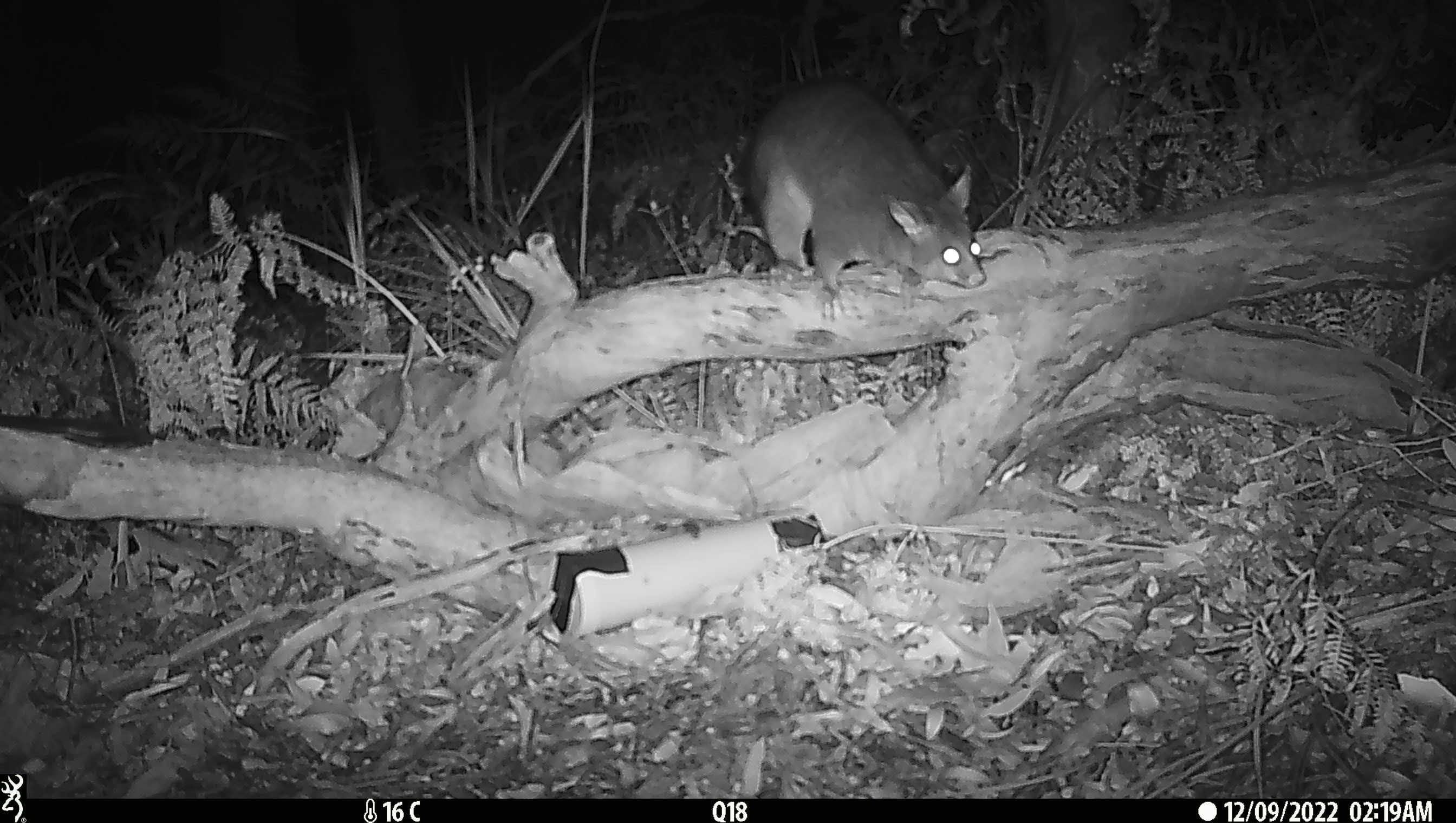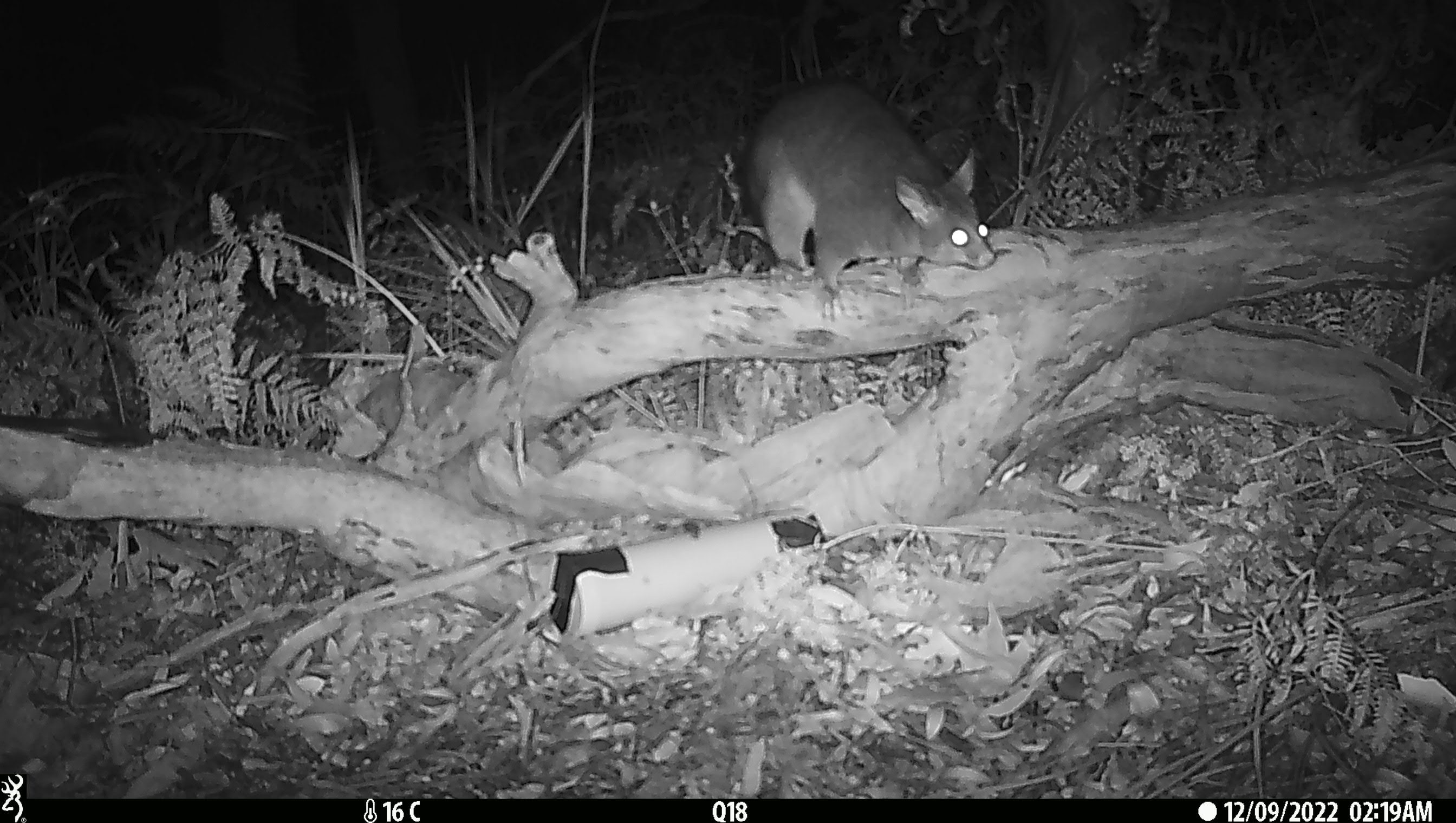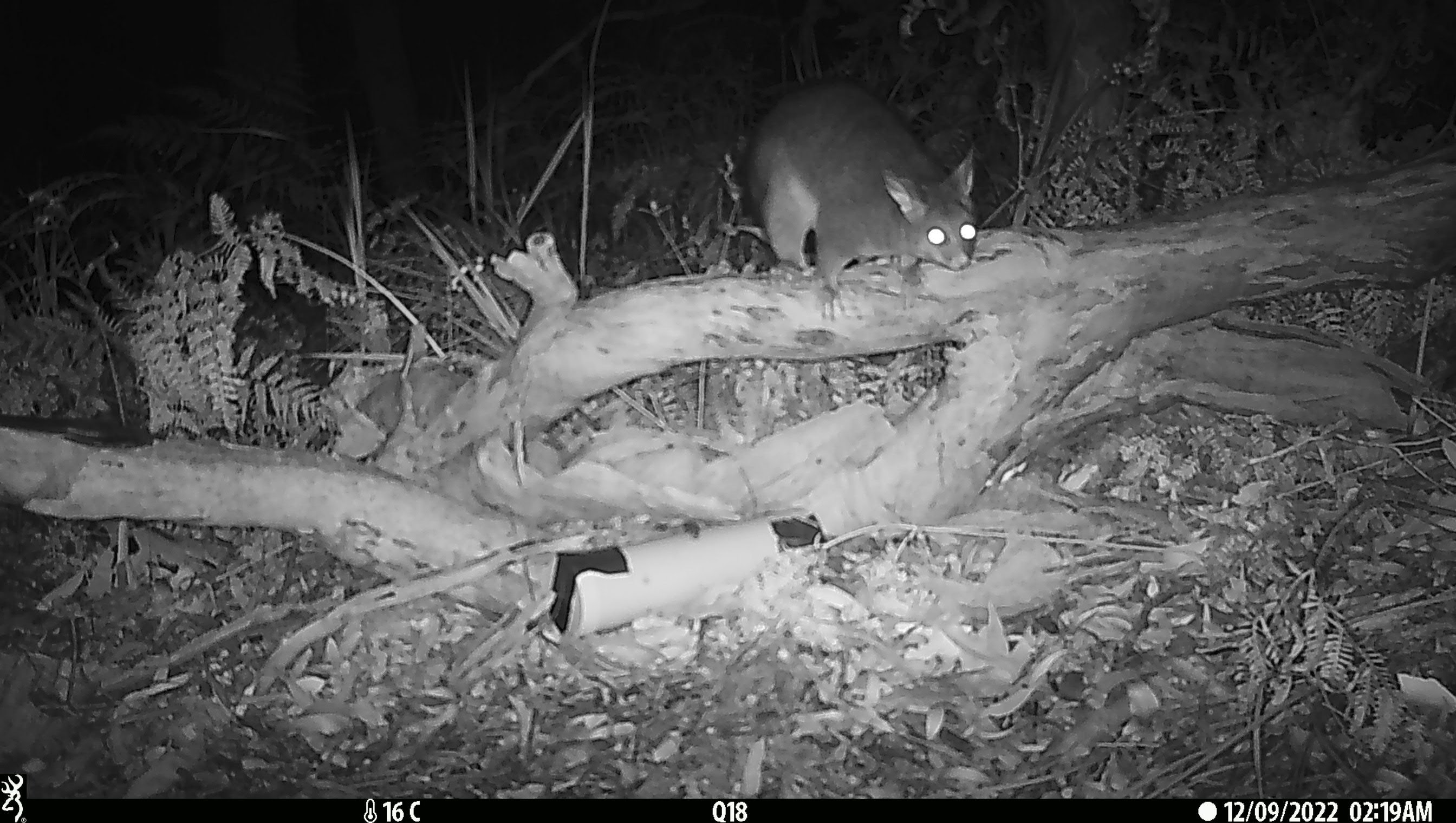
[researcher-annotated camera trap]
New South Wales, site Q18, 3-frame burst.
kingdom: Animalia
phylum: Chordata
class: Mammalia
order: Diprotodontia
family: Phalangeridae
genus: Trichosurus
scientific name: Trichosurus vulpecula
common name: common brushtail possum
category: possum